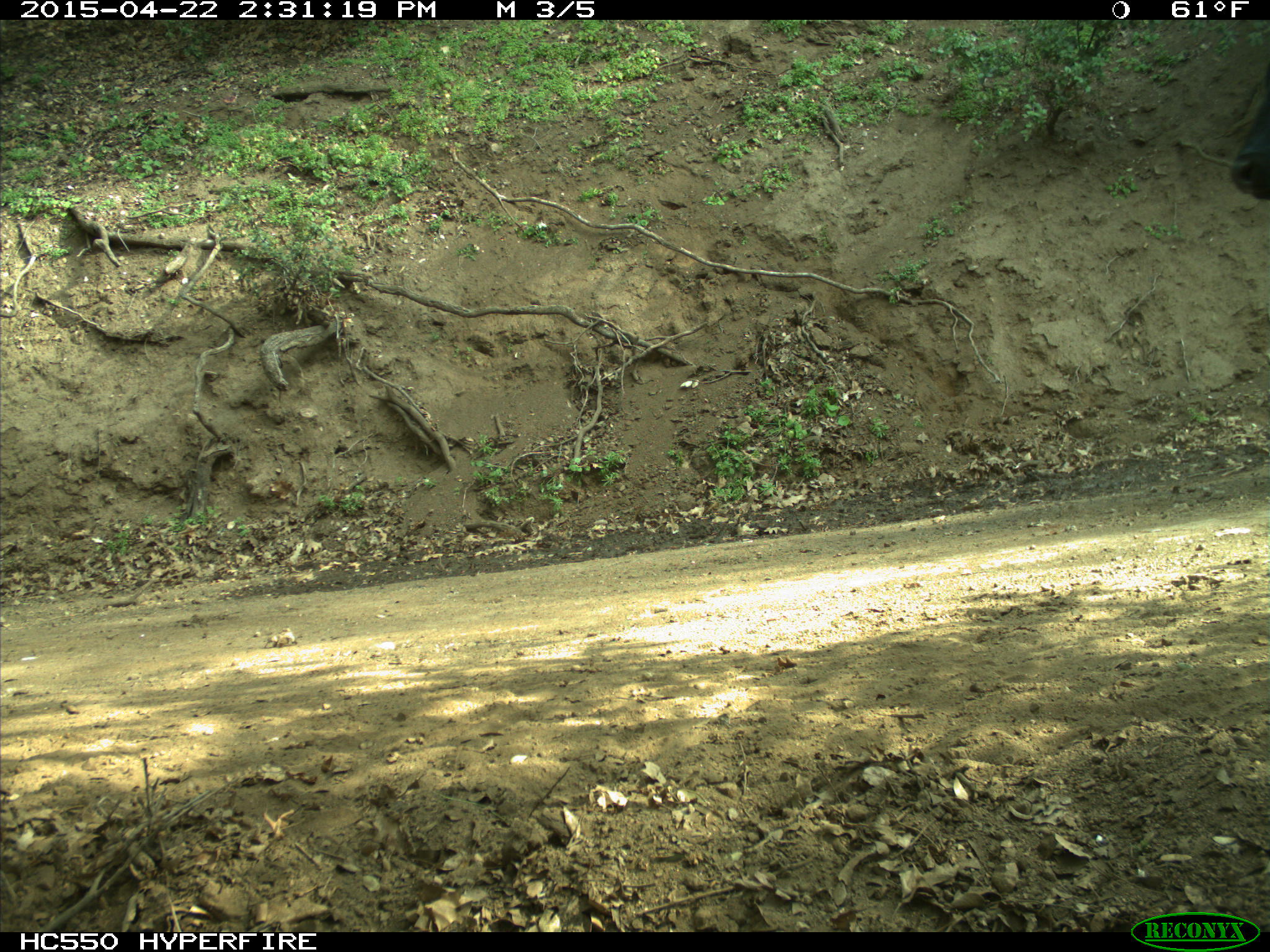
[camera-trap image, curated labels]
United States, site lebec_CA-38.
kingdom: Animalia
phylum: Chordata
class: Mammalia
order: Artiodactyla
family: Bovidae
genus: Bos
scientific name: Bos taurus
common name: domestic cow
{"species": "Bos taurus (domestic cow)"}